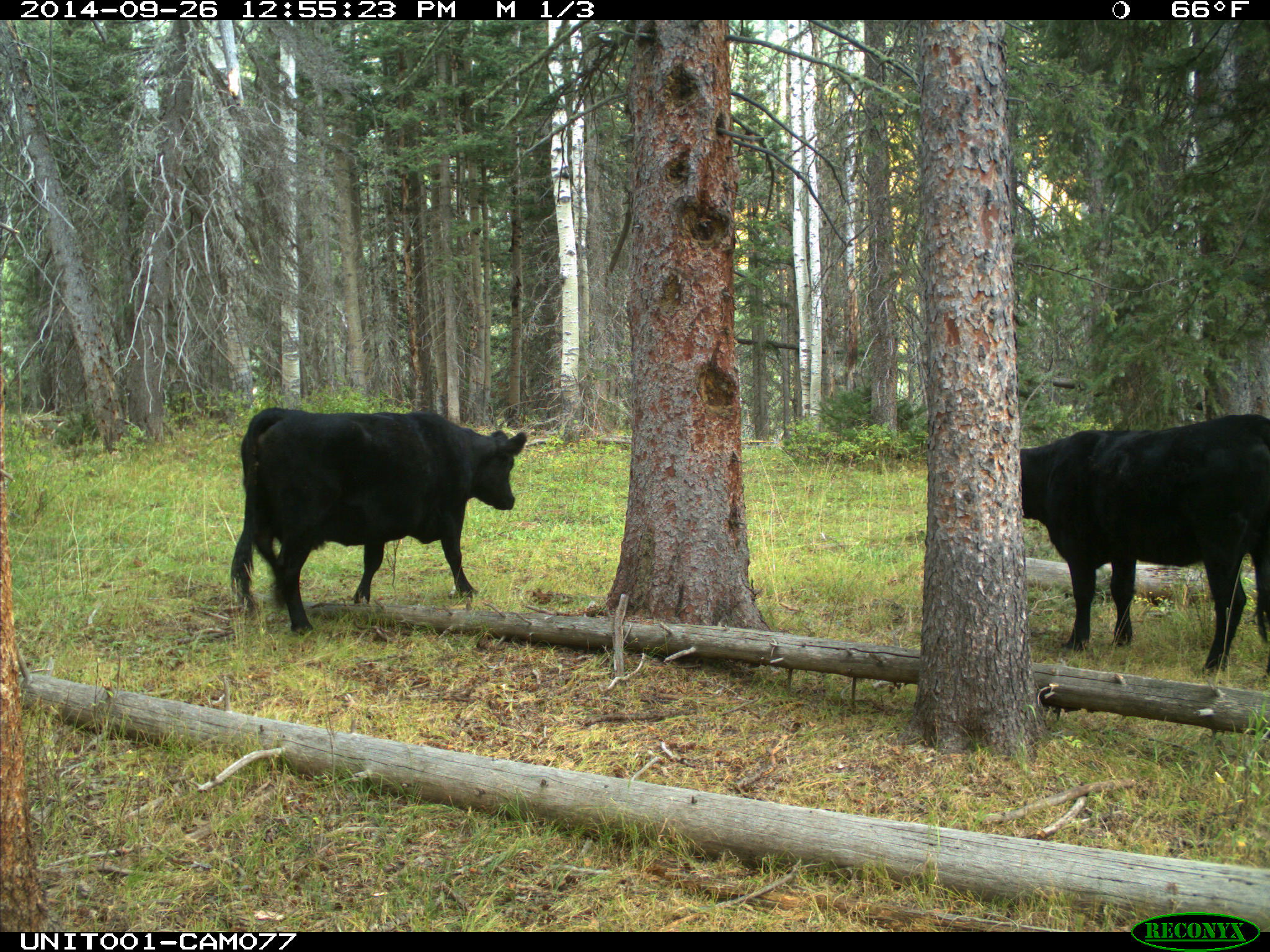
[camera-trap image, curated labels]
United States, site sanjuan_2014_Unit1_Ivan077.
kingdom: Animalia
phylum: Chordata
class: Mammalia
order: Artiodactyla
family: Bovidae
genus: Bos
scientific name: Bos taurus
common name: domestic cow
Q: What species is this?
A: Bos taurus (domestic cow).